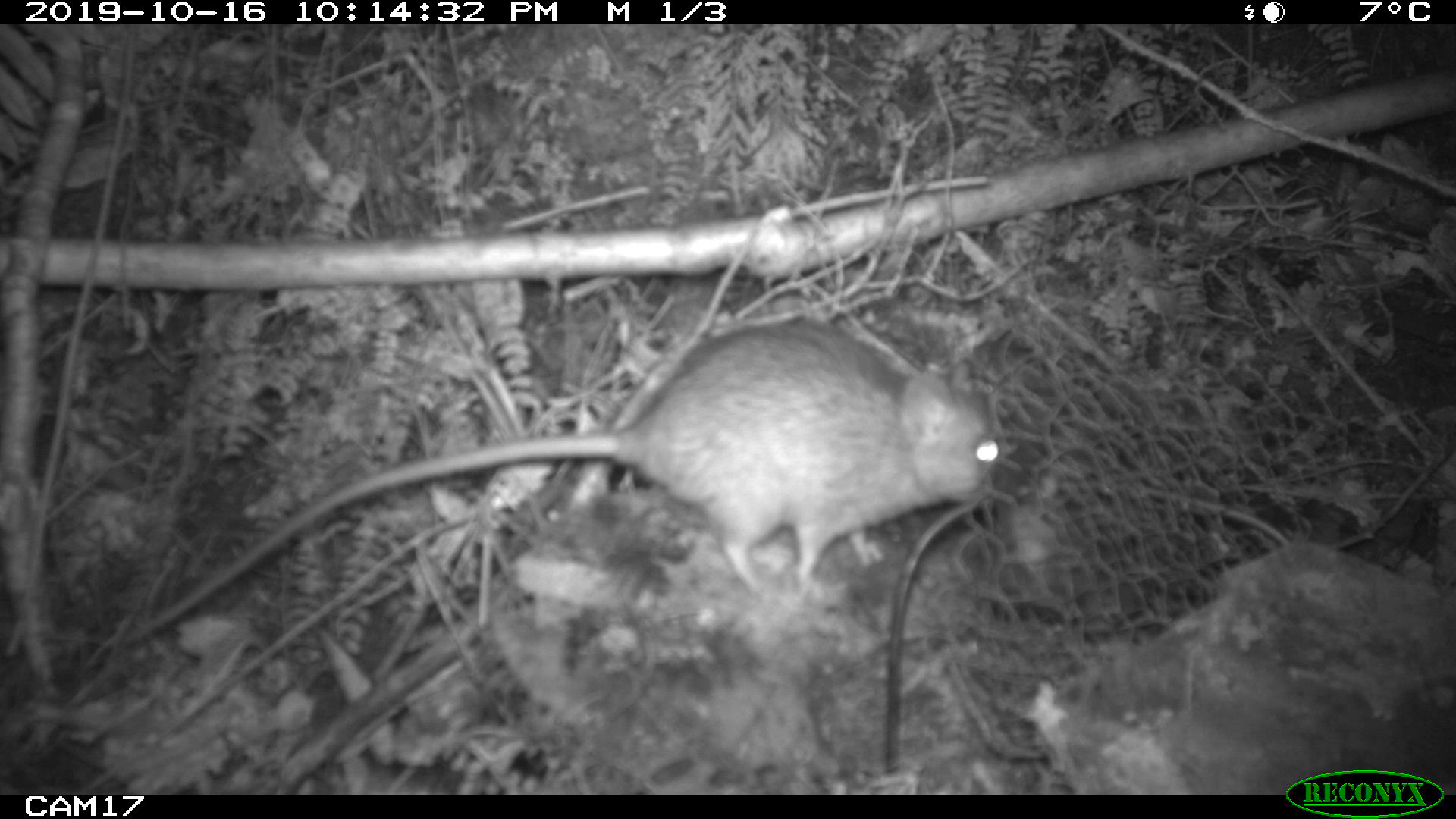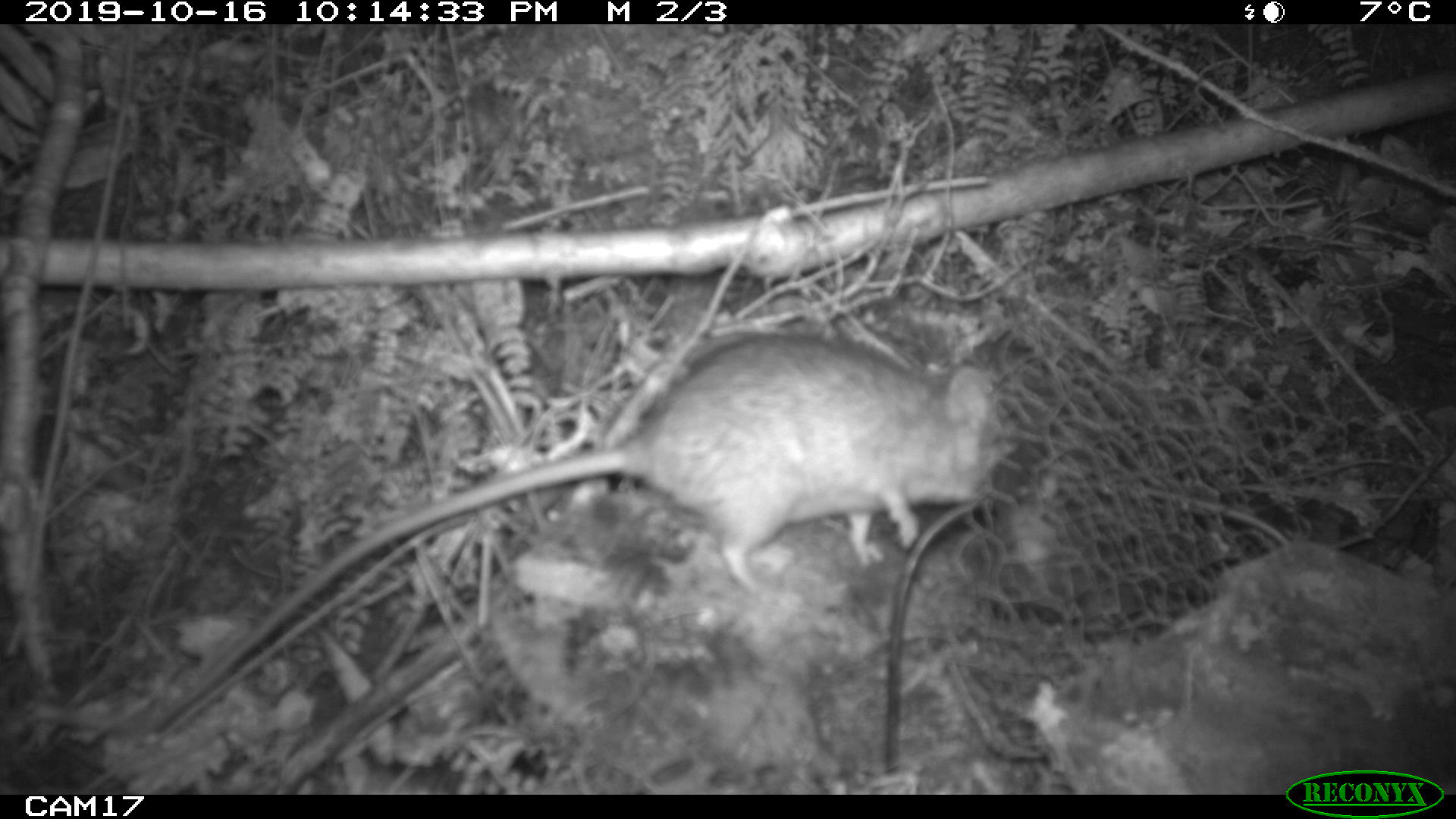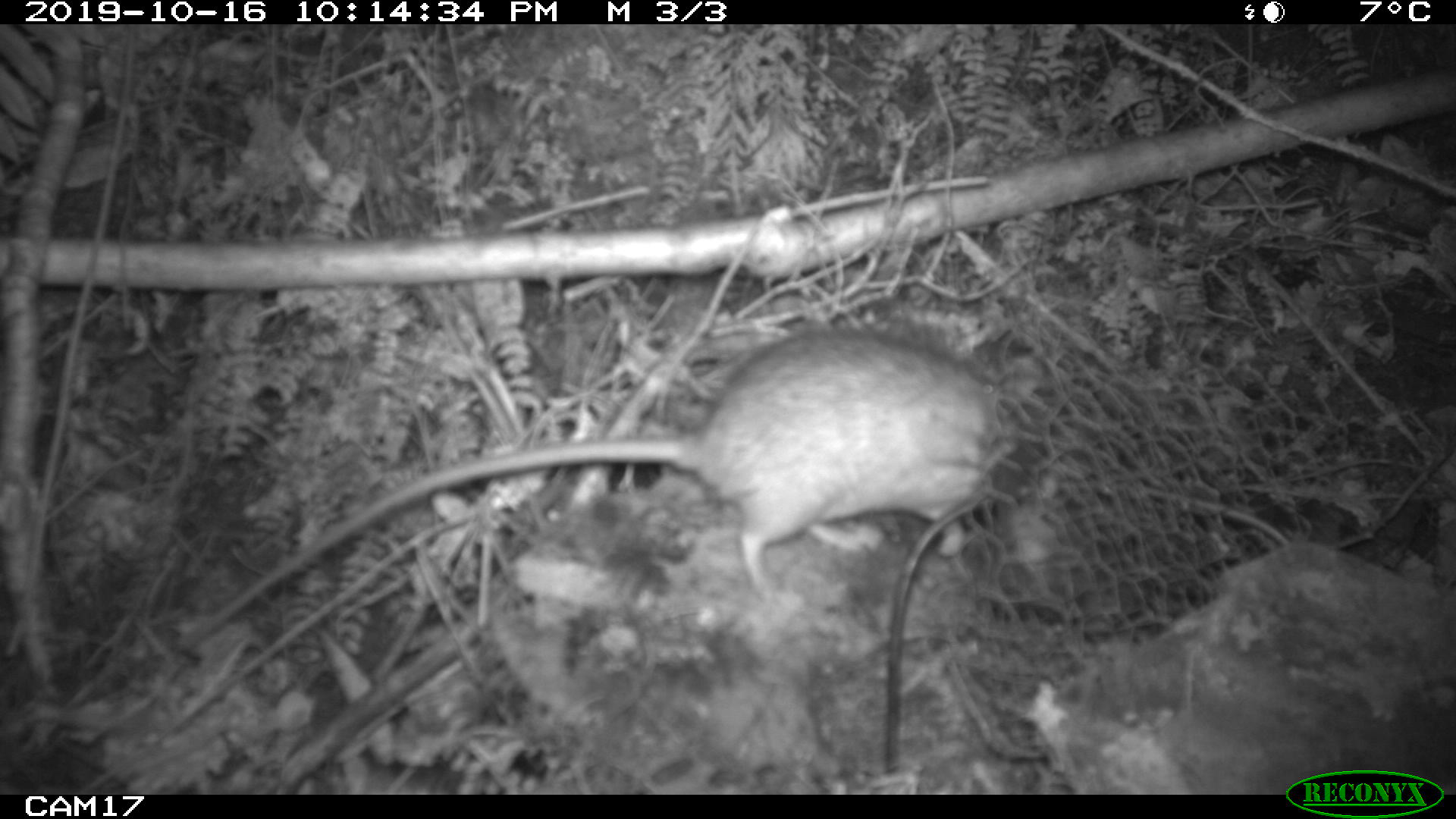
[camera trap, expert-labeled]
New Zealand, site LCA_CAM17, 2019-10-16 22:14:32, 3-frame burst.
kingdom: Animalia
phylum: Chordata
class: Mammalia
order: Rodentia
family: Muridae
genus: Rattus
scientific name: Rattus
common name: rat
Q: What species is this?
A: Rat (Rattus).